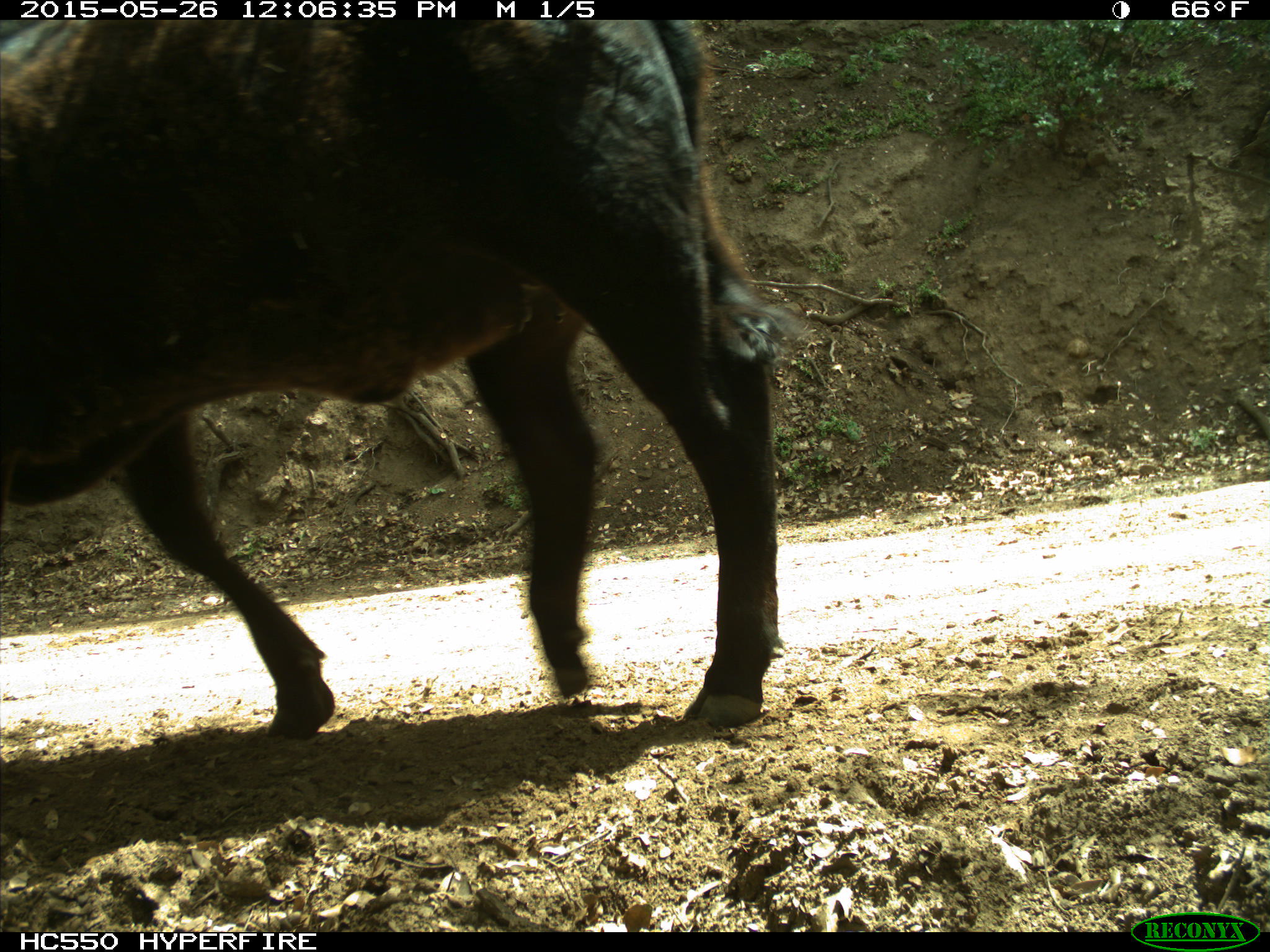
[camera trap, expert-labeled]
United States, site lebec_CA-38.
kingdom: Animalia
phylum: Chordata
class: Mammalia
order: Artiodactyla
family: Bovidae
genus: Bos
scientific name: Bos taurus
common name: domestic cow